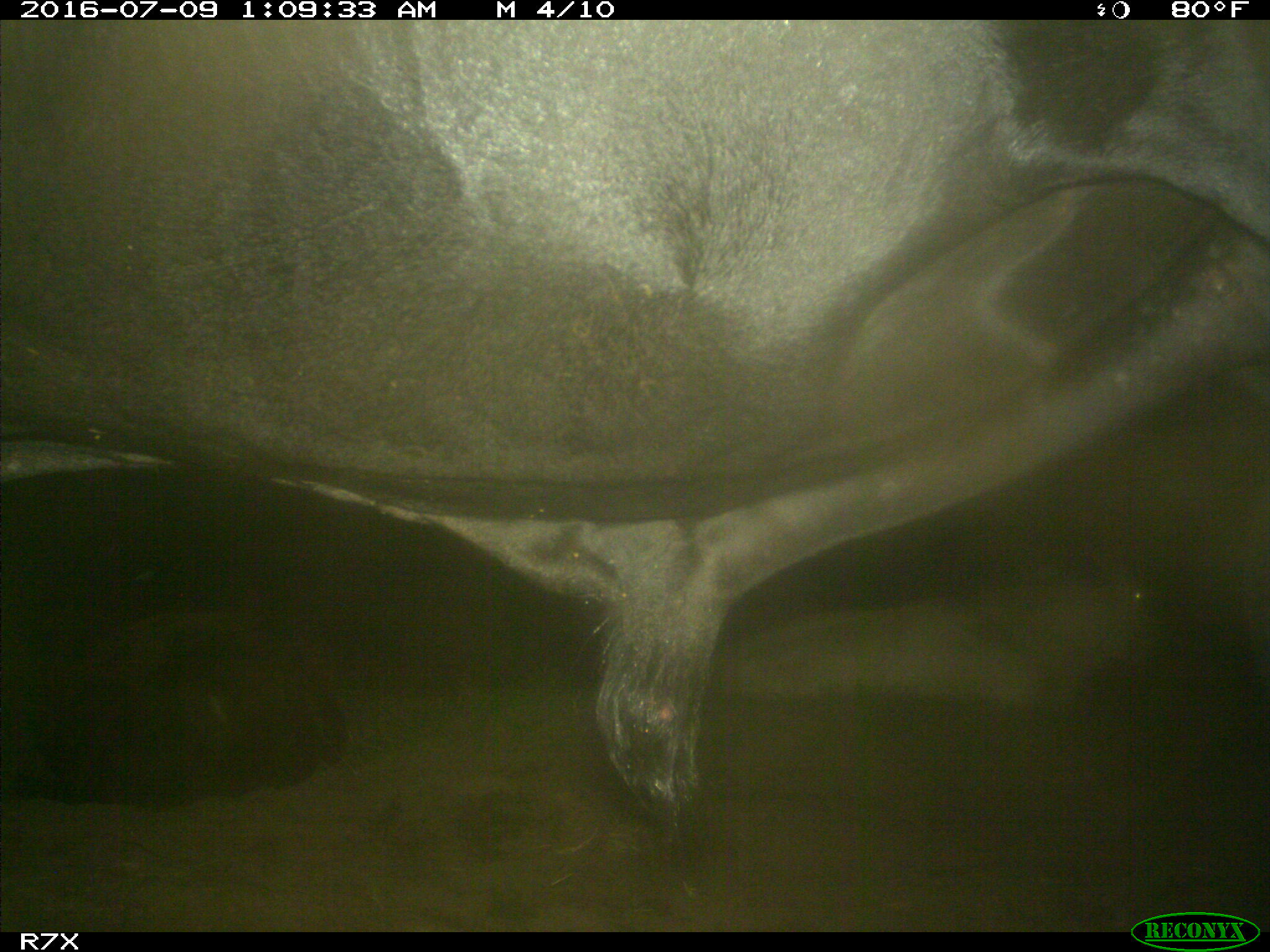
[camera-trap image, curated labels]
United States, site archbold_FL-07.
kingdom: Animalia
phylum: Chordata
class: Mammalia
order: Artiodactyla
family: Bovidae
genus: Bos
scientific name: Bos taurus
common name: domestic cow